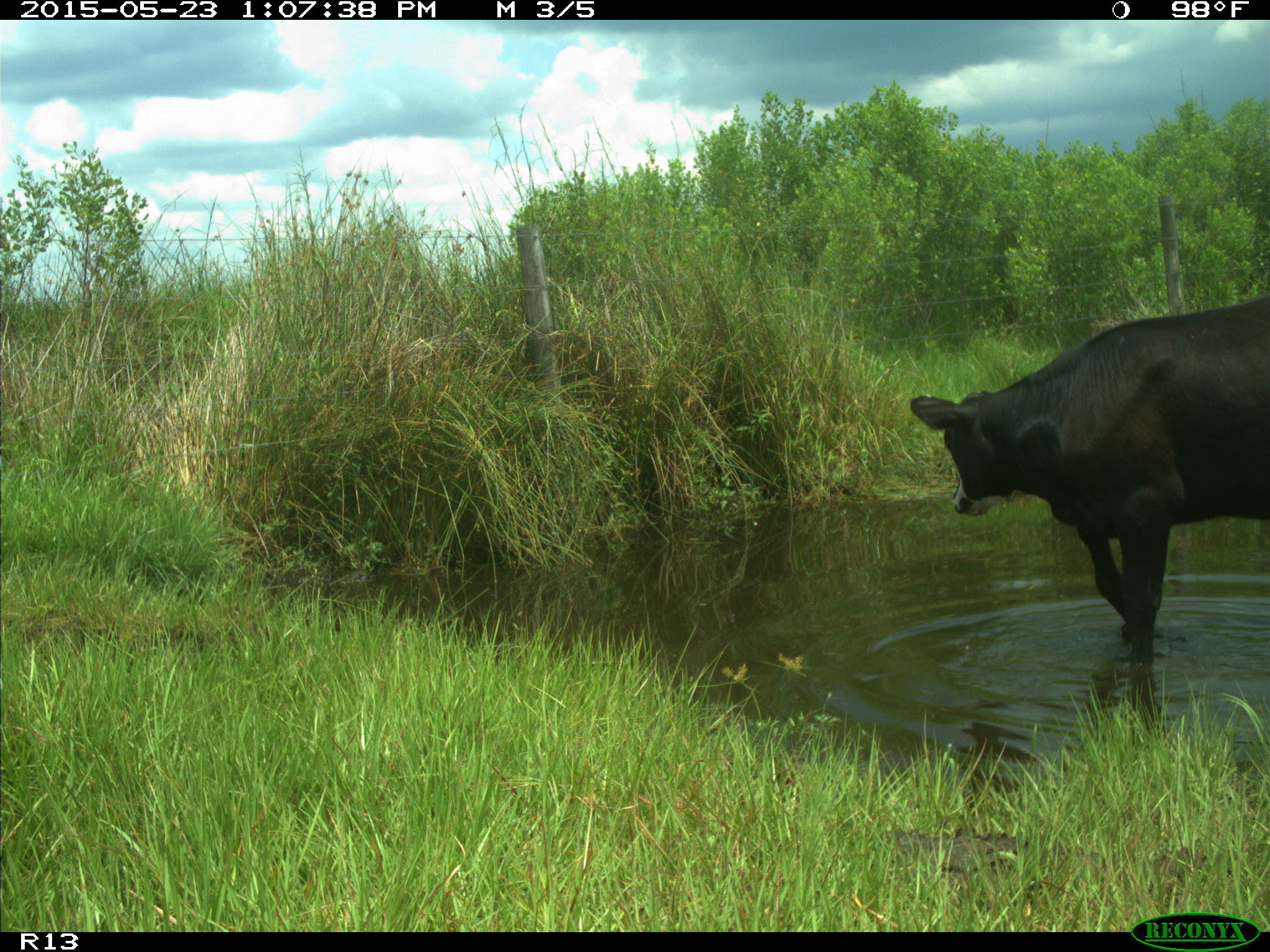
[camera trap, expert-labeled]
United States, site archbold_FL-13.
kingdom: Animalia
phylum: Chordata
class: Mammalia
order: Artiodactyla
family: Bovidae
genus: Bos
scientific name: Bos taurus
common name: domestic cow